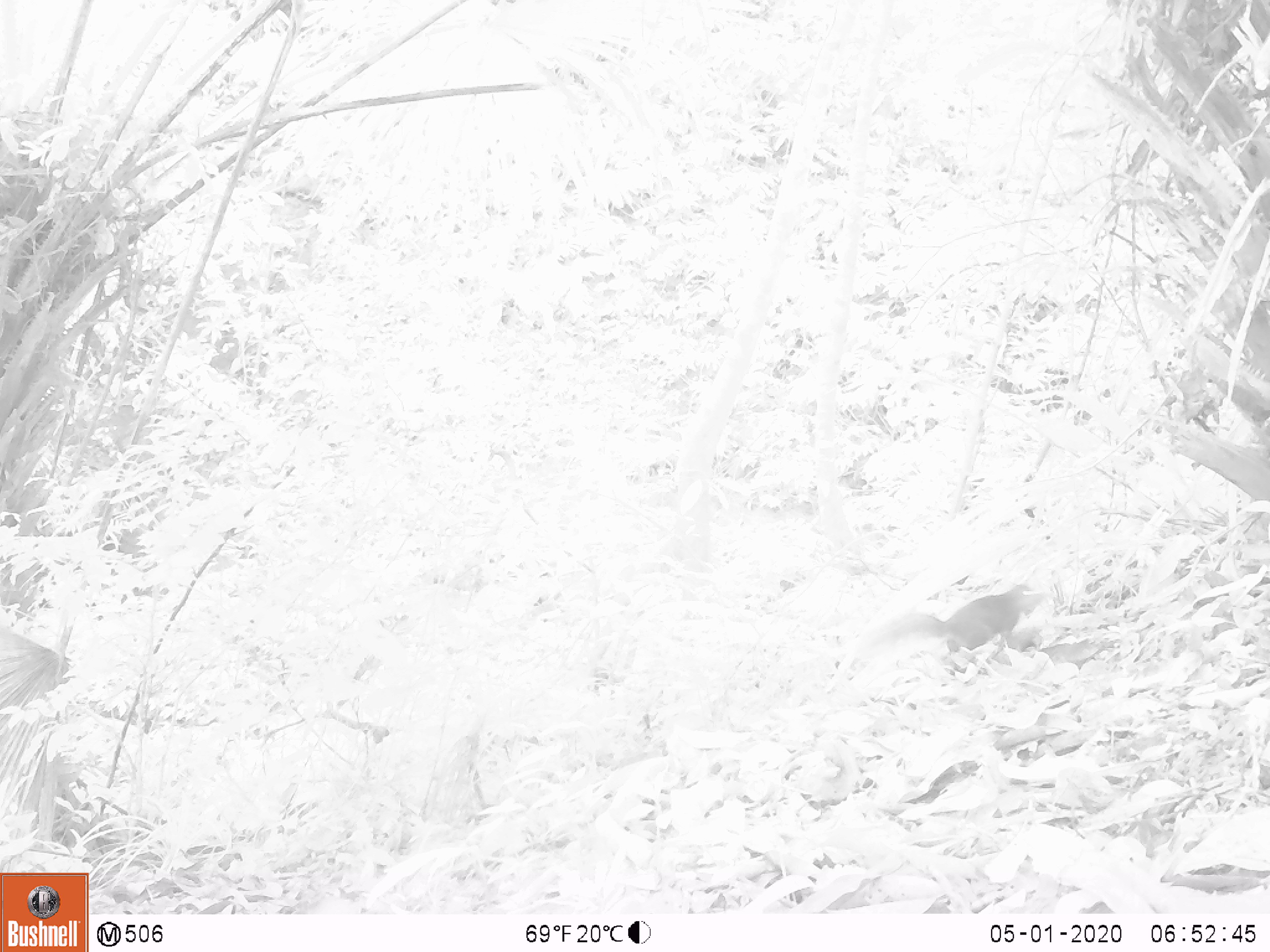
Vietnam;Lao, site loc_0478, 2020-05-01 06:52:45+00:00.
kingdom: Animalia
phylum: Chordata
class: Mammalia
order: Rodentia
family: Sciuridae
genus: Dremomys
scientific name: Dremomys rufigenis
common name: red-cheeked squirrel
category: red cheeked squirrel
Red cheeked squirrel (red-cheeked squirrel) (Dremomys rufigenis). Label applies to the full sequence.